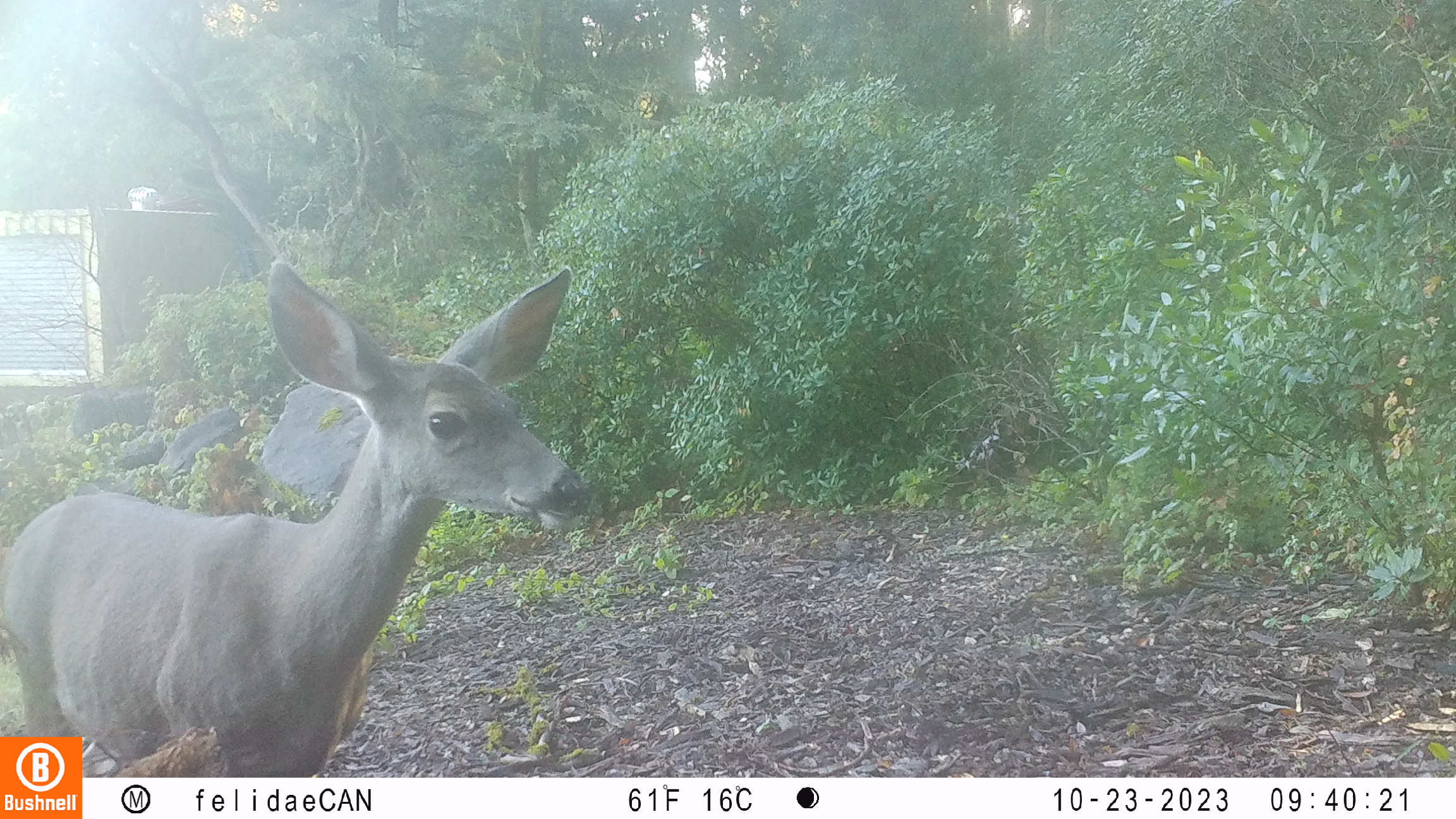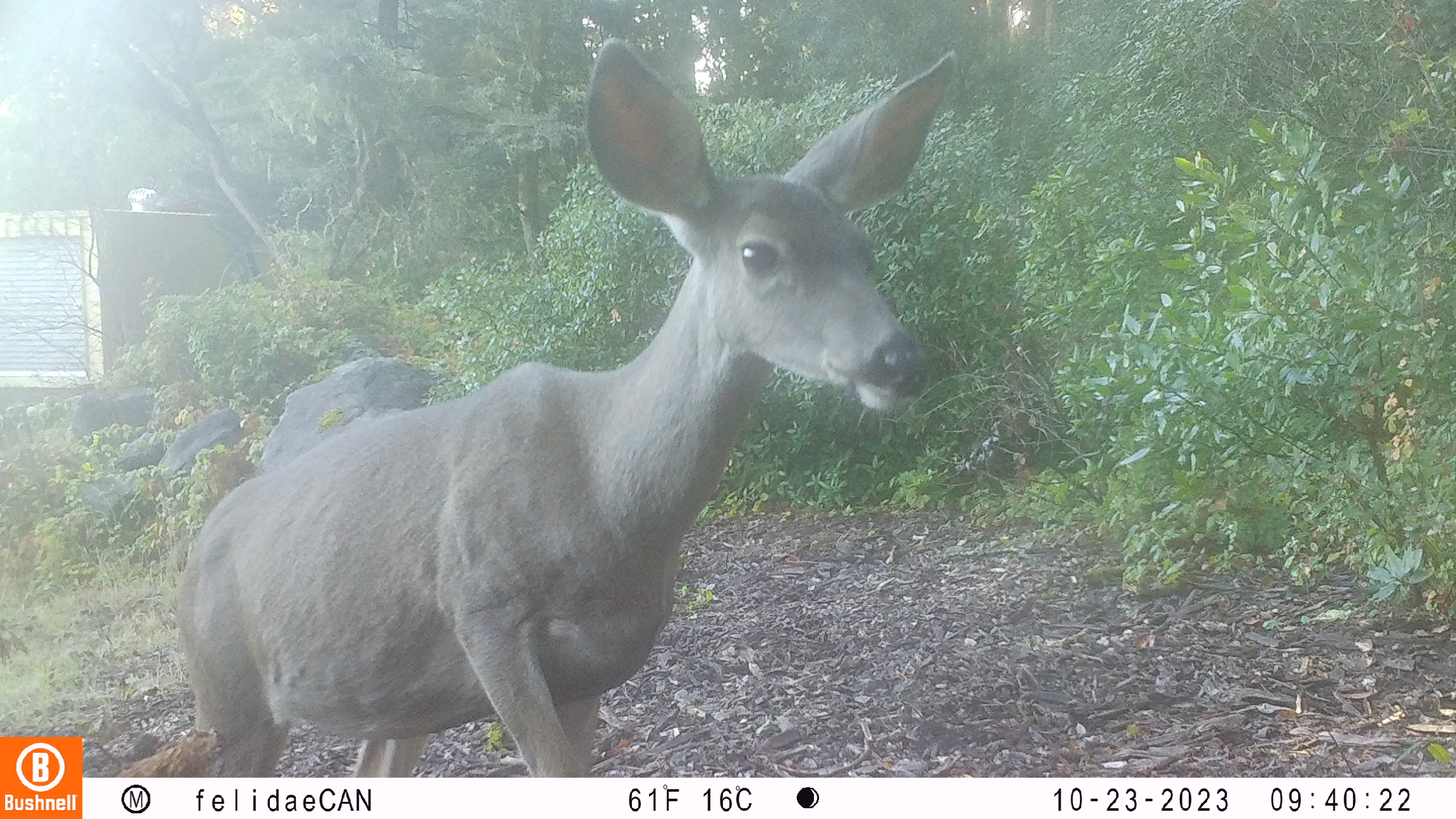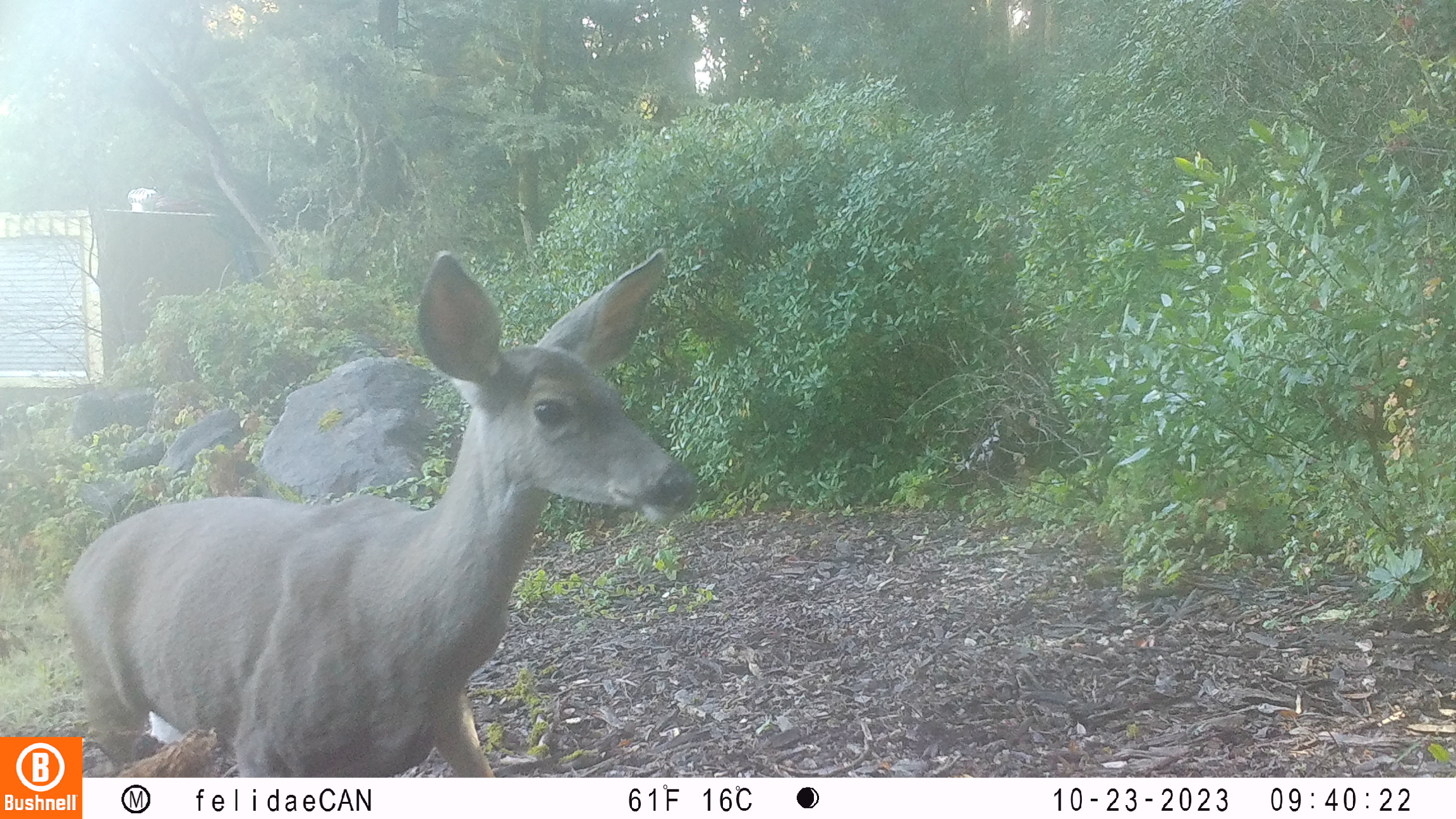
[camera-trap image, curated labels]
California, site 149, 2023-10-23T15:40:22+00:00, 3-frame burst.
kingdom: Animalia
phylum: Chordata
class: Mammalia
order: Artiodactyla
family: Cervidae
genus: Odocoileus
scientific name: Odocoileus hemionus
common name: mule deer